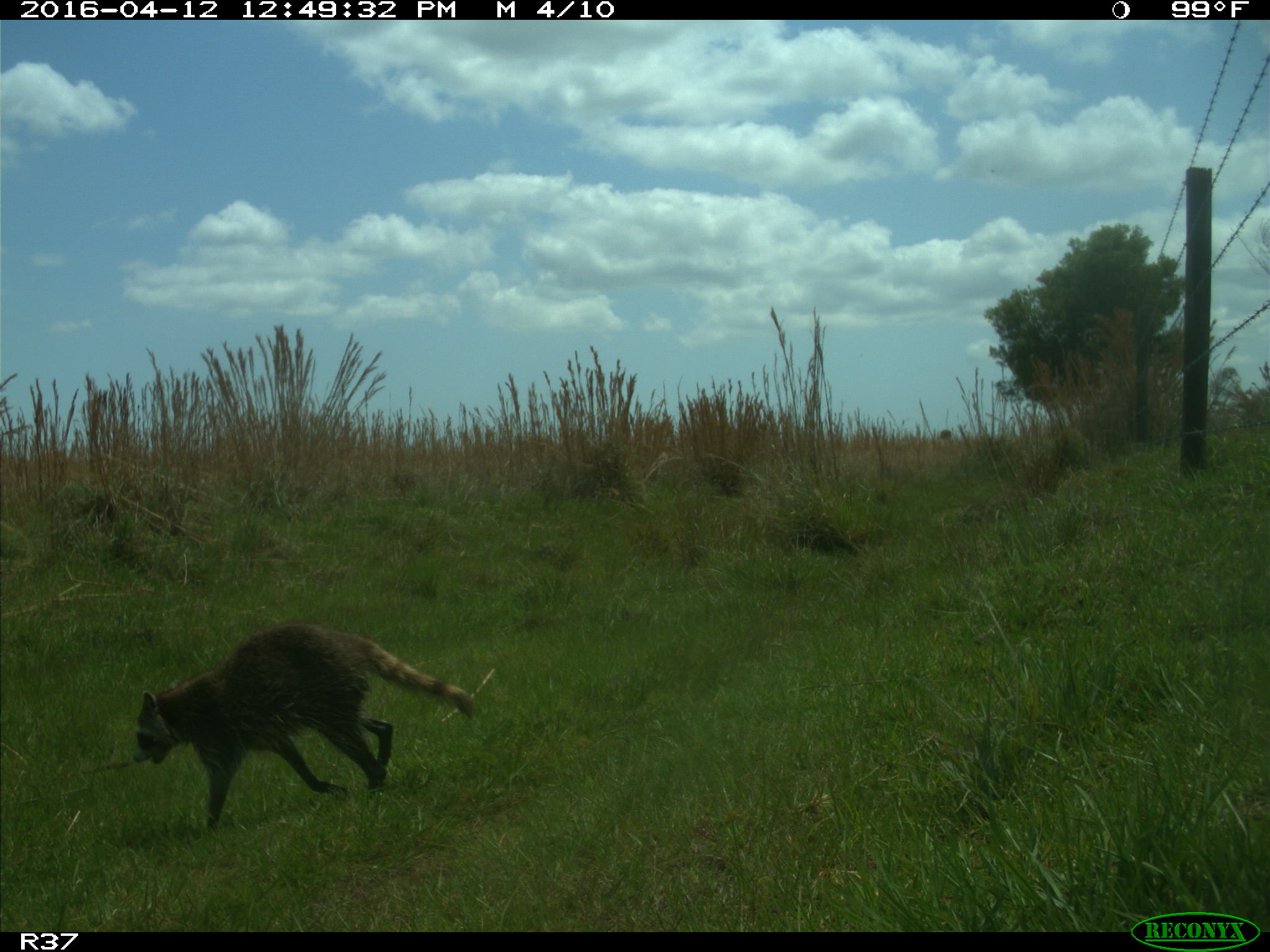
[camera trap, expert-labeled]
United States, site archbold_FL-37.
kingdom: Animalia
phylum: Chordata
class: Mammalia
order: Carnivora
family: Procyonidae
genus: Procyon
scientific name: Procyon lotor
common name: common raccoon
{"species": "Procyon lotor (common raccoon)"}